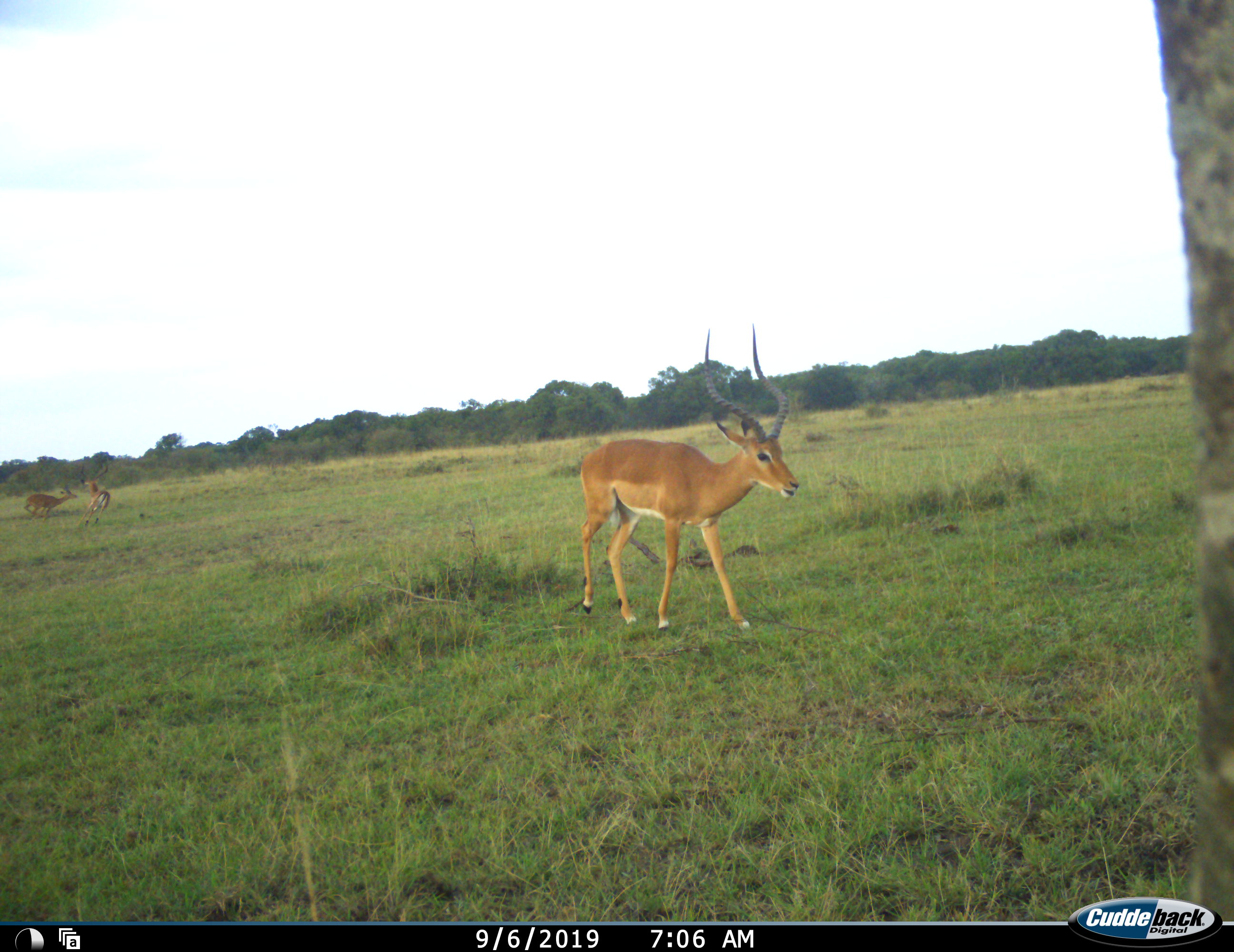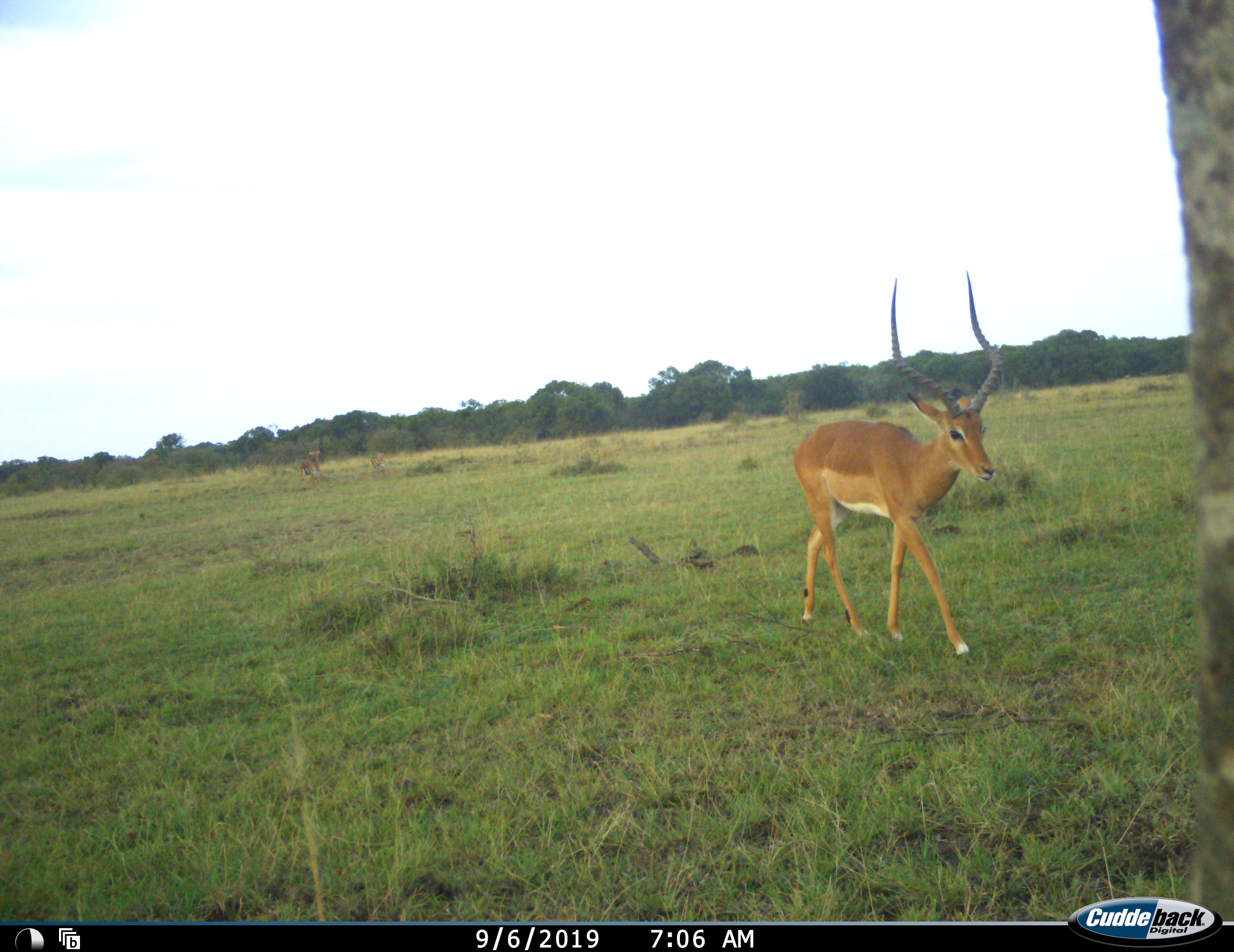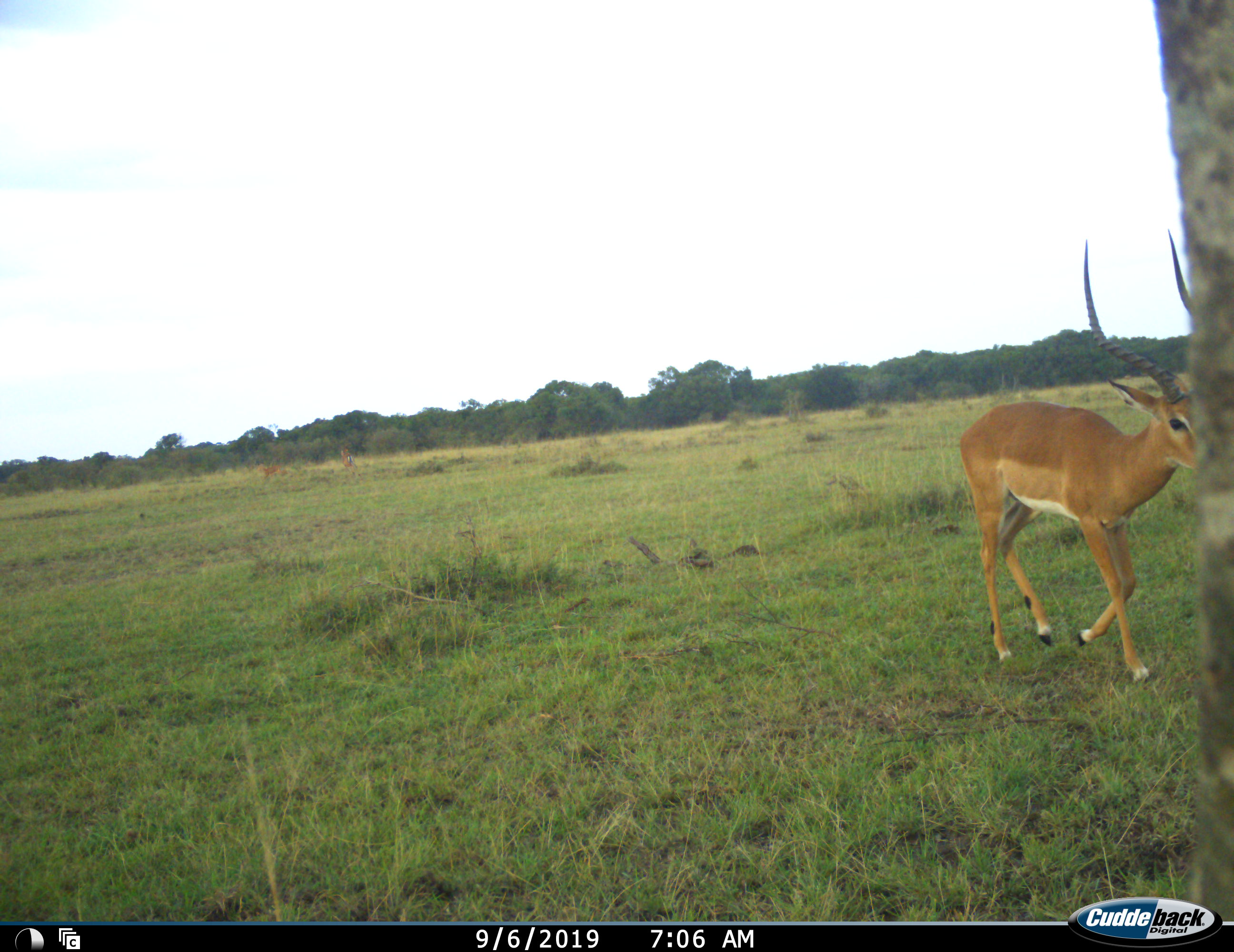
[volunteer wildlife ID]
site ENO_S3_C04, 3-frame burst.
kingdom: Animalia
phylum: Chordata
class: Mammalia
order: Artiodactyla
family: Bovidae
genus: Aepyceros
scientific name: Aepyceros melampus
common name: impala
Impala (Aepyceros melampus), count 3. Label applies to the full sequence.